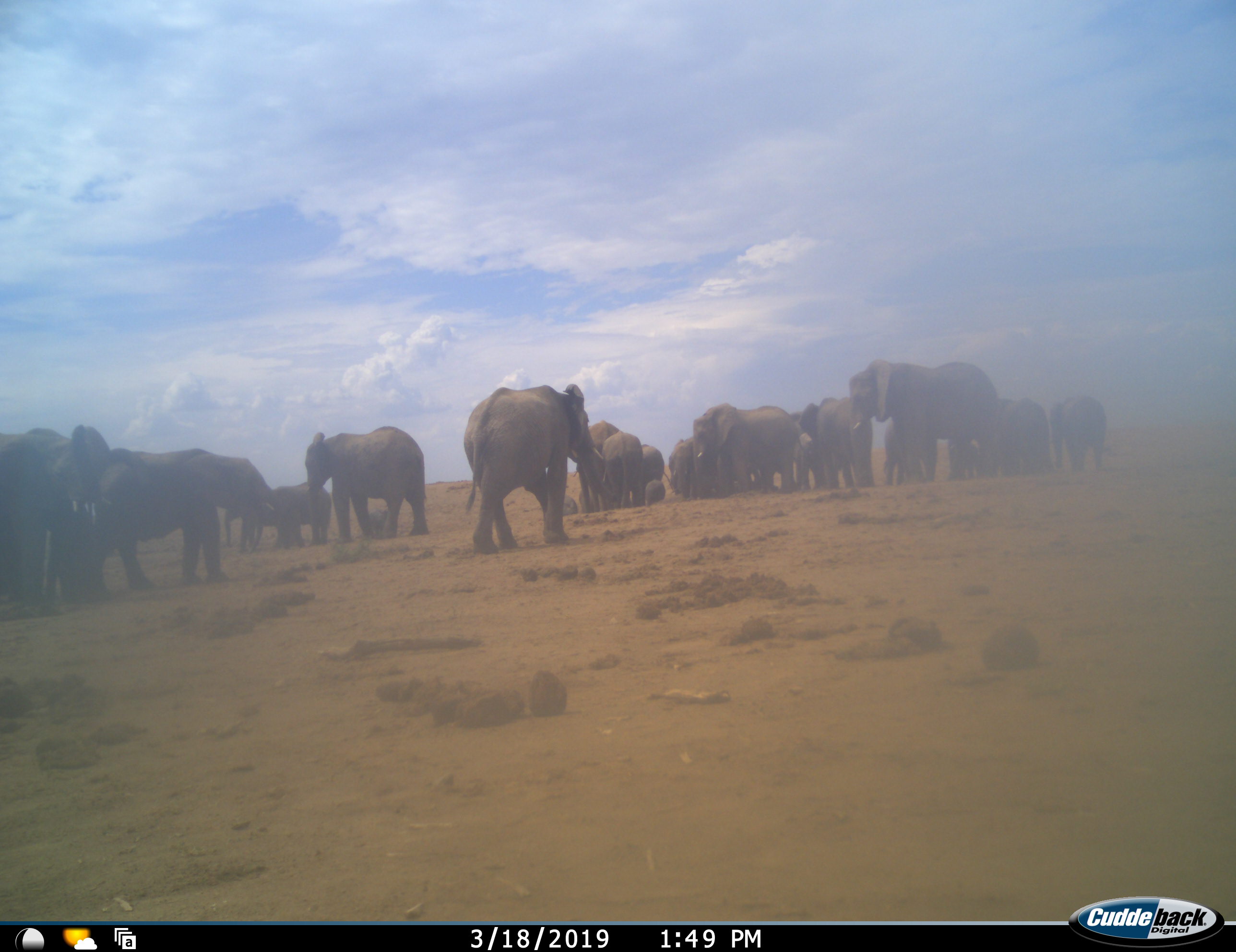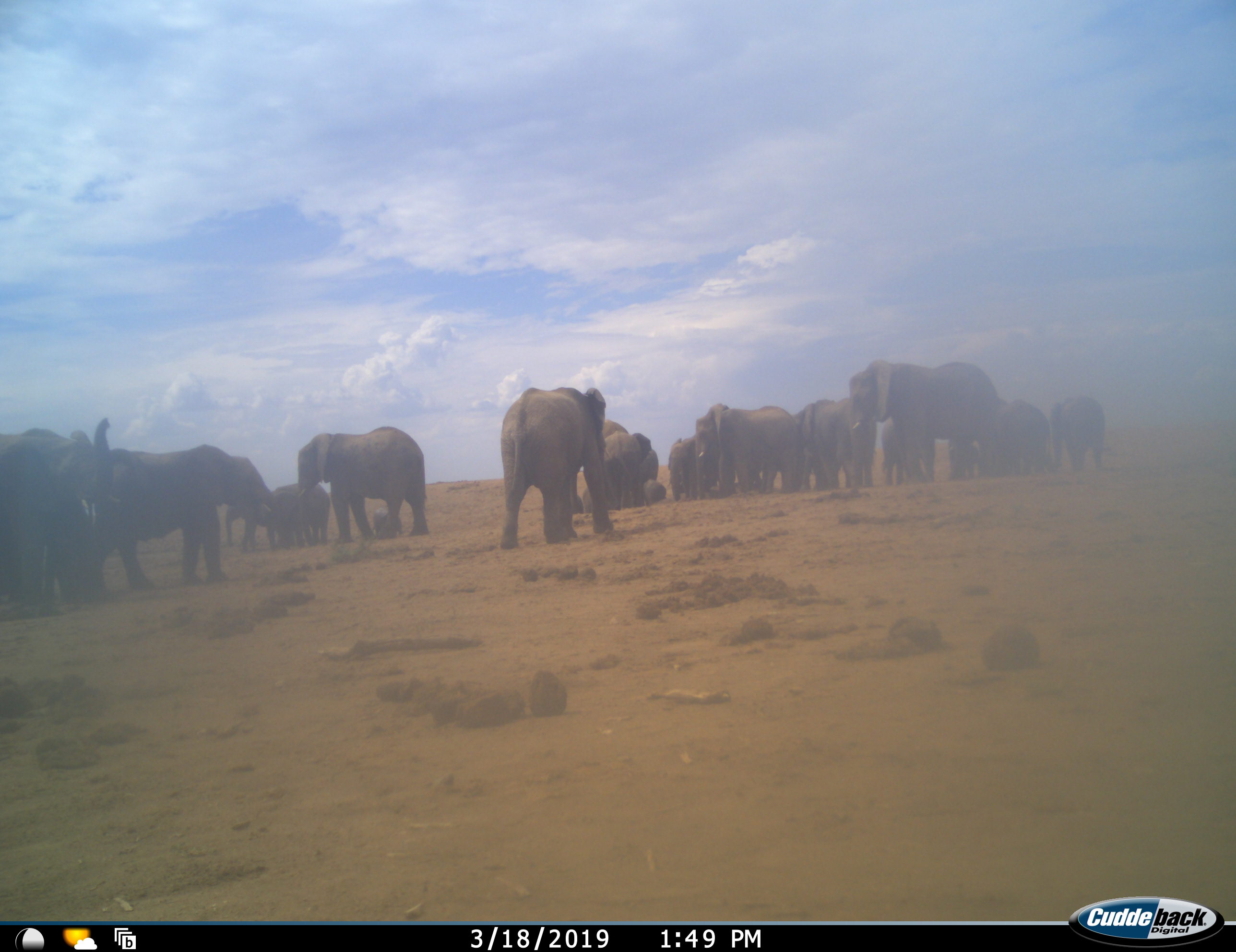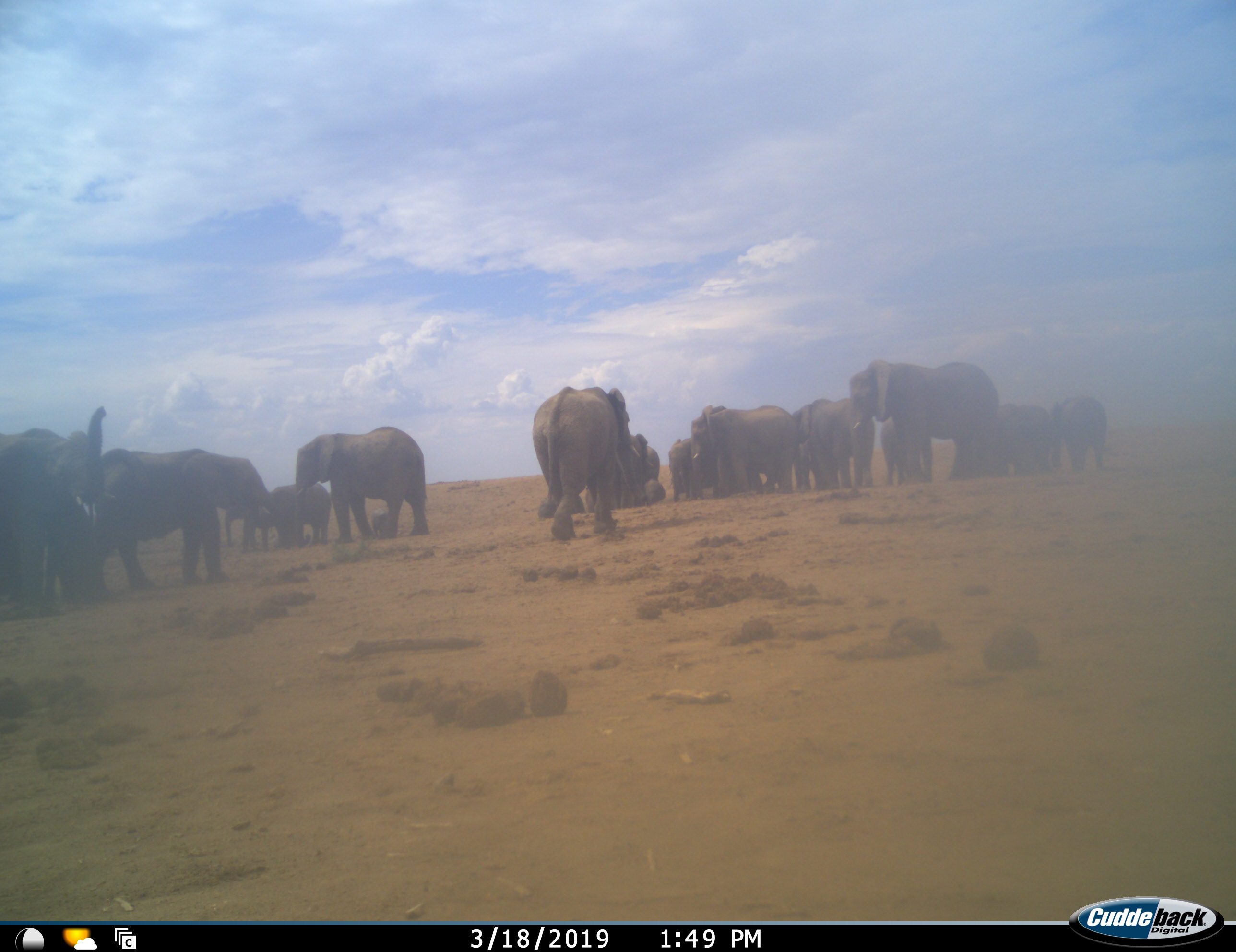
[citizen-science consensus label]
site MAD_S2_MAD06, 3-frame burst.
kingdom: Animalia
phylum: Chordata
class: Mammalia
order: Proboscidea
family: Elephantidae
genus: Loxodonta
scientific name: Loxodonta africana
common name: african bush elephant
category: elephant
Elephant (african bush elephant) (Loxodonta africana), count 11-50. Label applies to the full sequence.